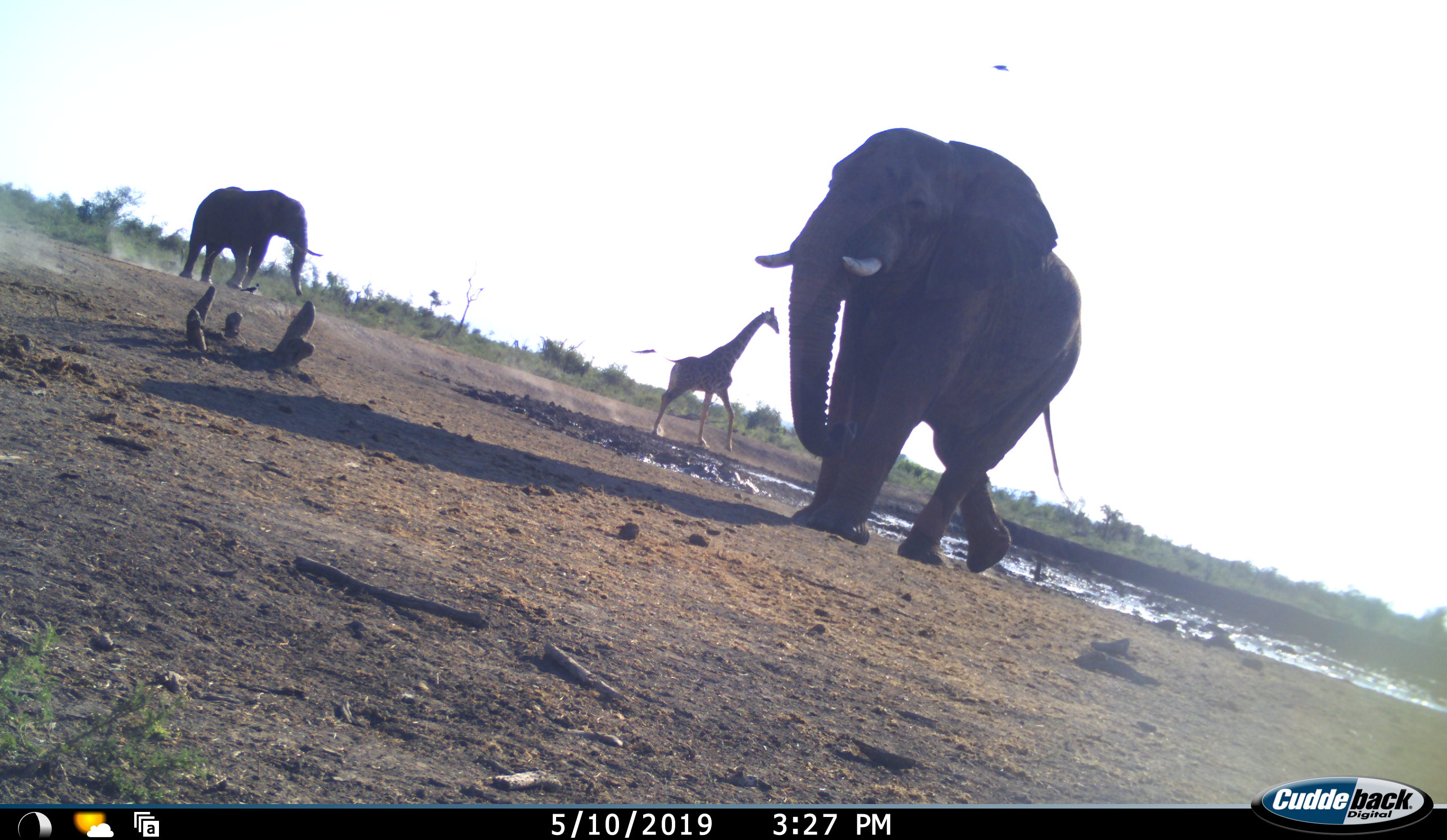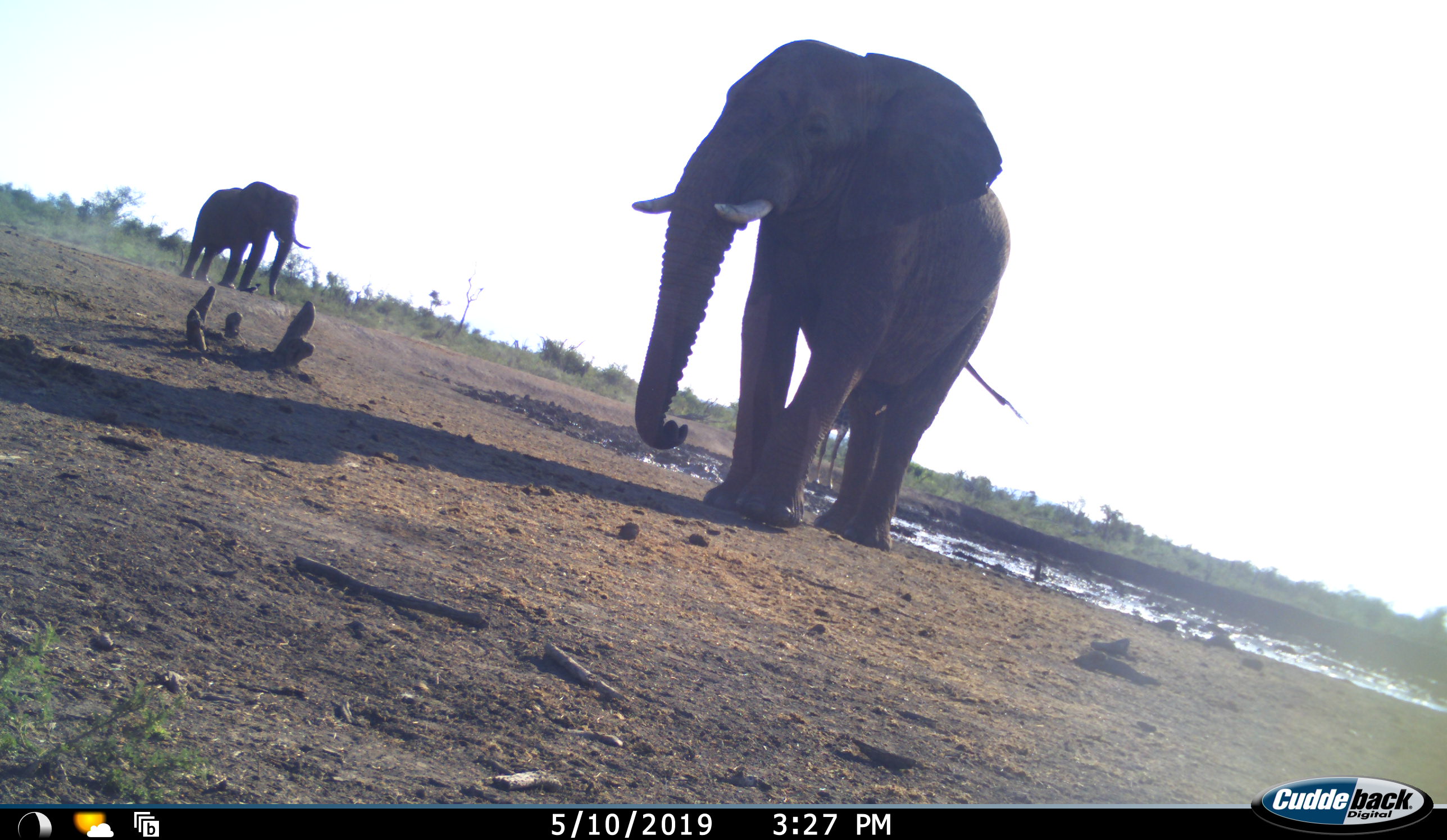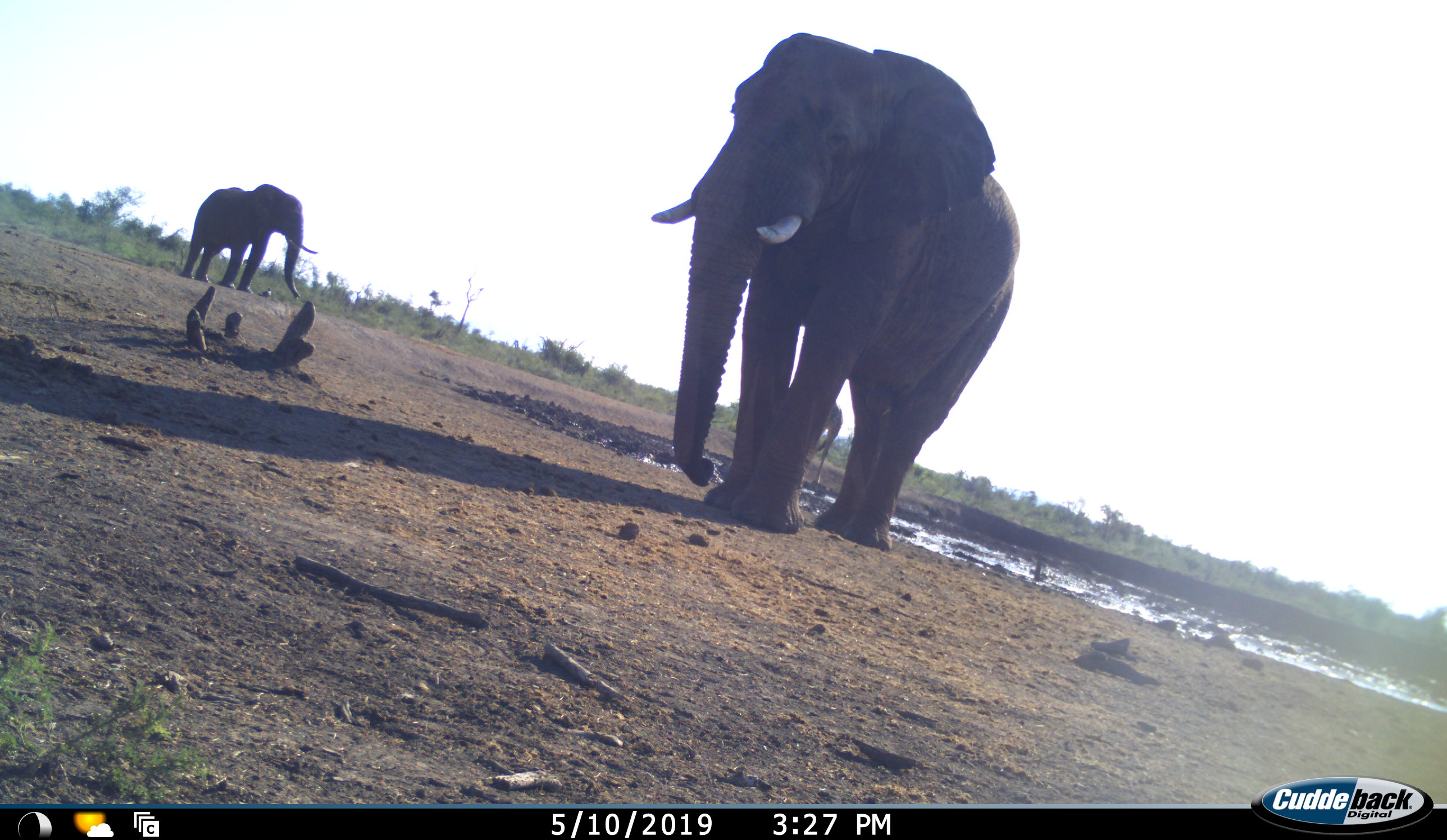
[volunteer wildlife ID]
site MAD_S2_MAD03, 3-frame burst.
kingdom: Animalia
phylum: Chordata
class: Mammalia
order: Proboscidea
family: Elephantidae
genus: Loxodonta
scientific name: Loxodonta africana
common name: african bush elephant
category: elephant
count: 2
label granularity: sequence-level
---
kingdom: Animalia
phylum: Chordata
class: Mammalia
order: Artiodactyla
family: Giraffidae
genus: Giraffa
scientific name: Giraffa camelopardalis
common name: giraffe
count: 1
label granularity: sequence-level